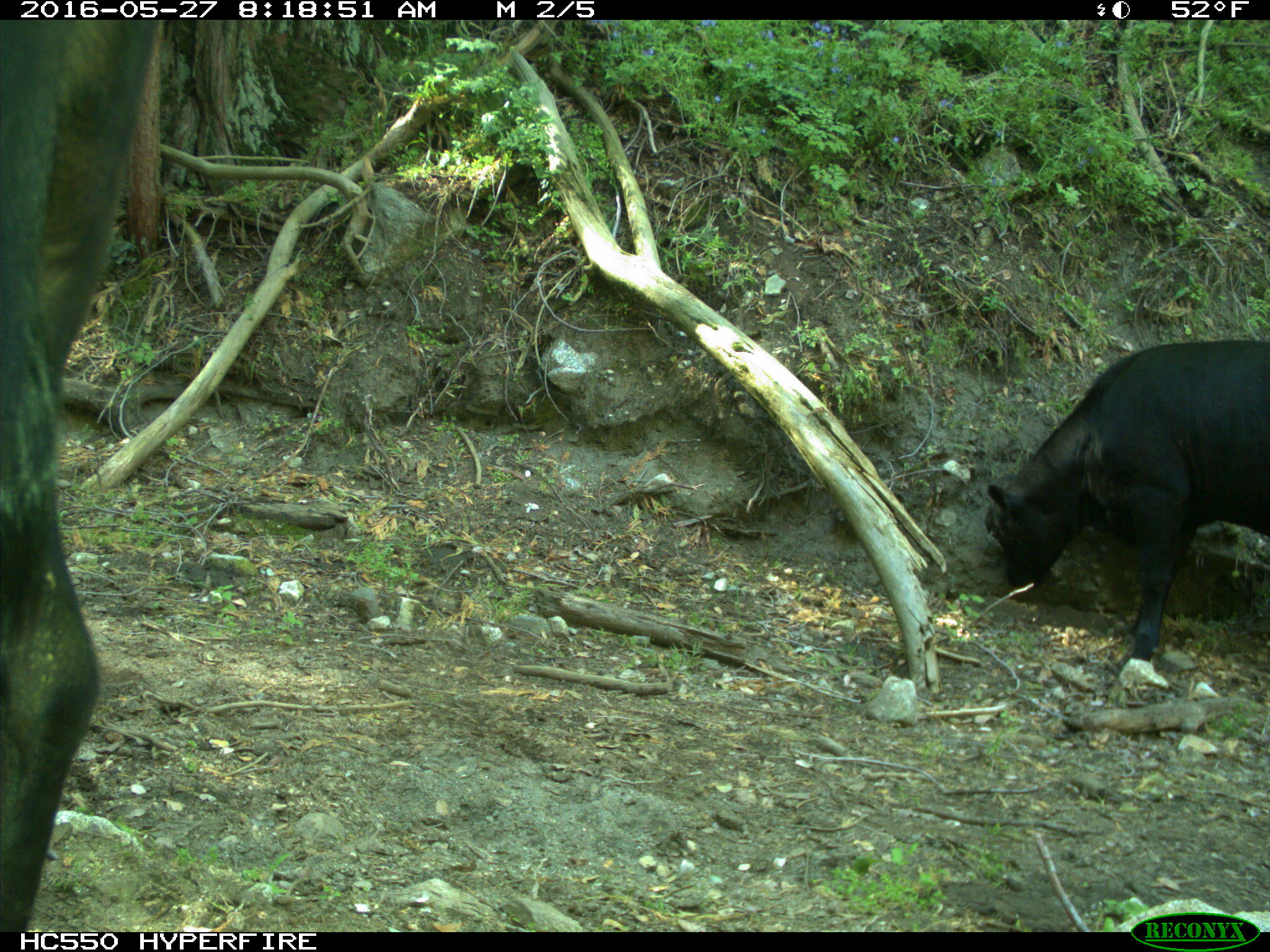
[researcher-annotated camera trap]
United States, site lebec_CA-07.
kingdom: Animalia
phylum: Chordata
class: Mammalia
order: Artiodactyla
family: Bovidae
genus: Bos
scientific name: Bos taurus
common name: domestic cow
Bos taurus (domestic cow).